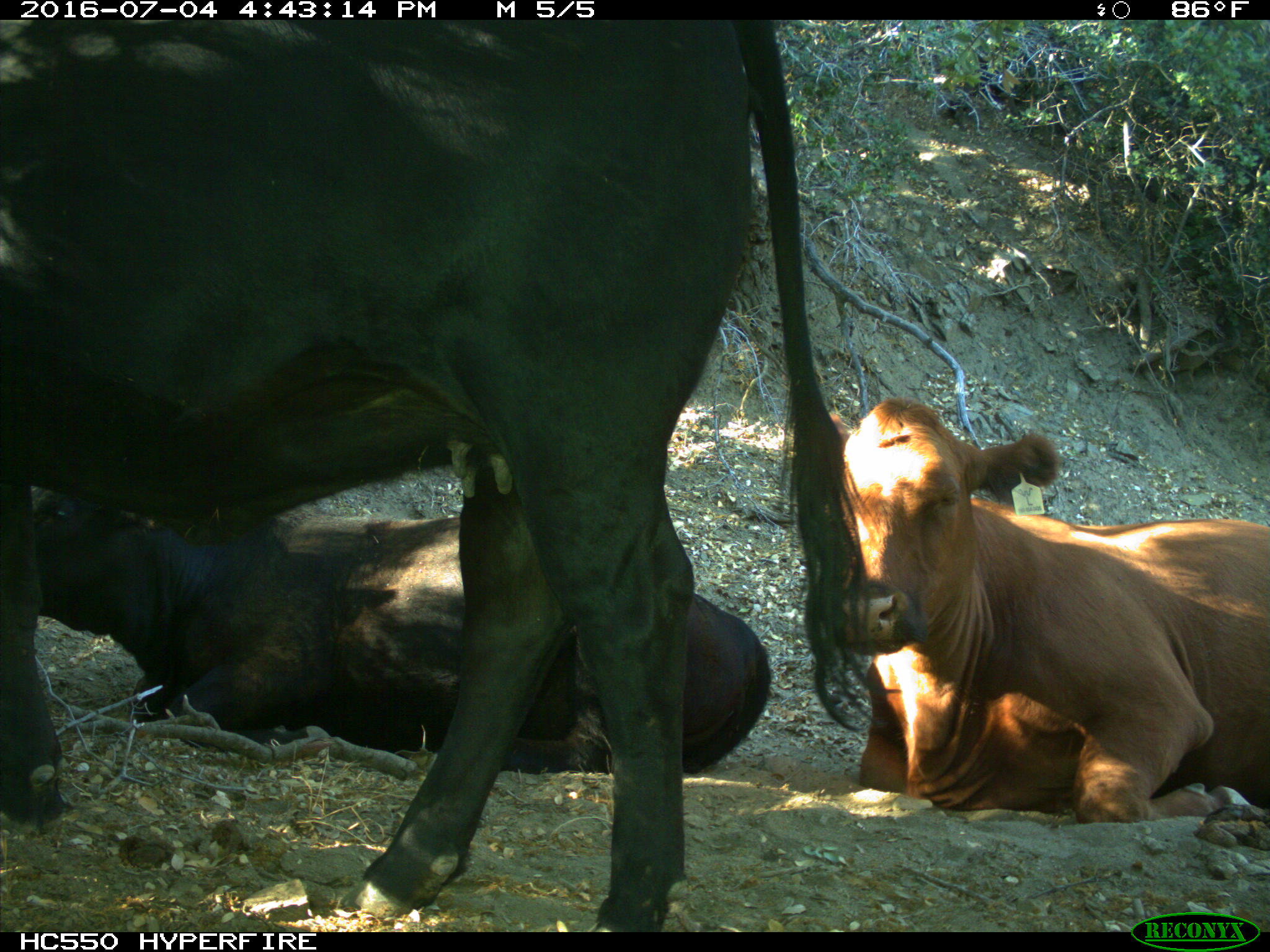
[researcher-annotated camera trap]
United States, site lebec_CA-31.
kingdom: Animalia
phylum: Chordata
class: Mammalia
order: Artiodactyla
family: Bovidae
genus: Bos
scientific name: Bos taurus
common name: domestic cow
Bos taurus (domestic cow).